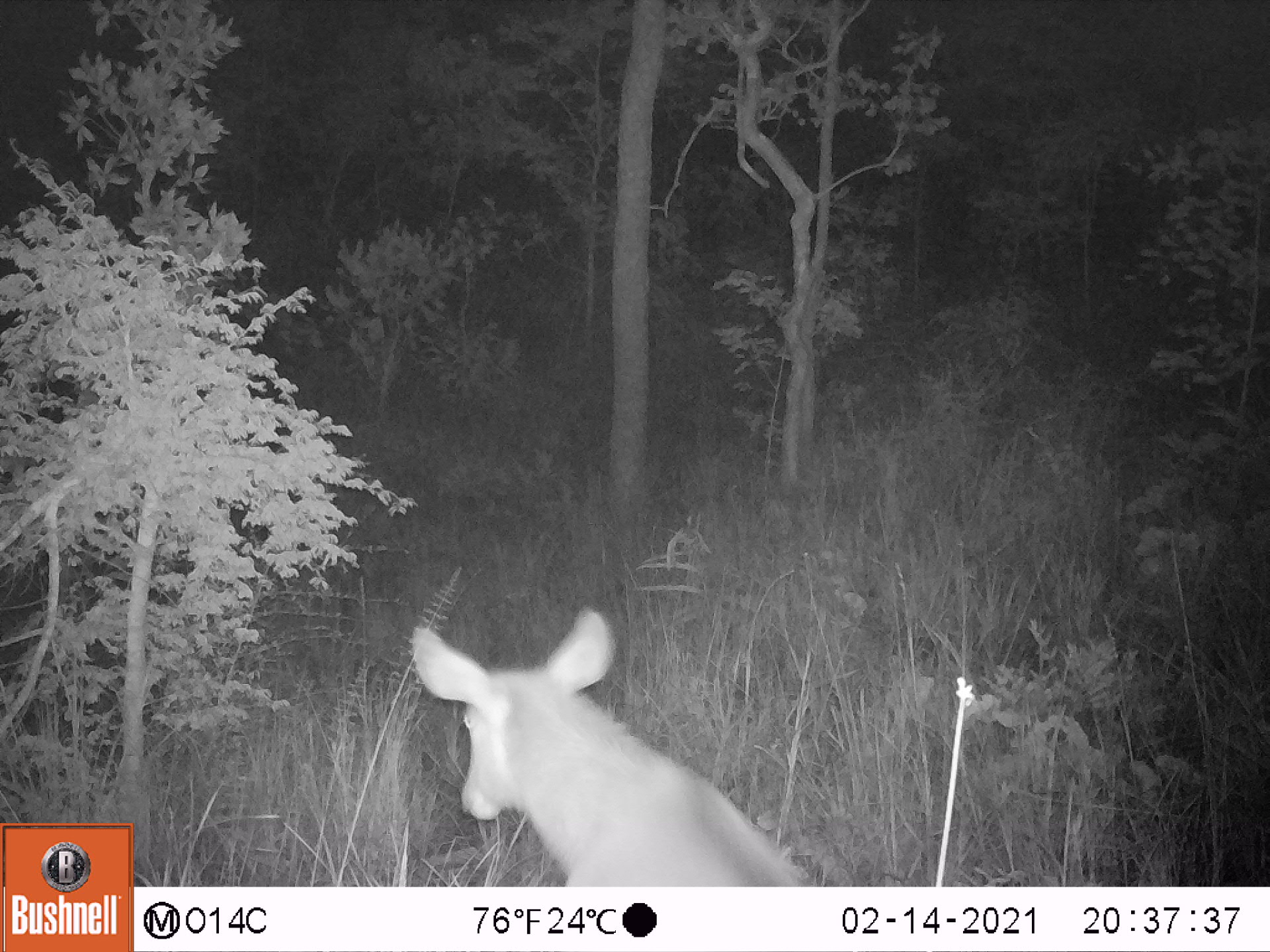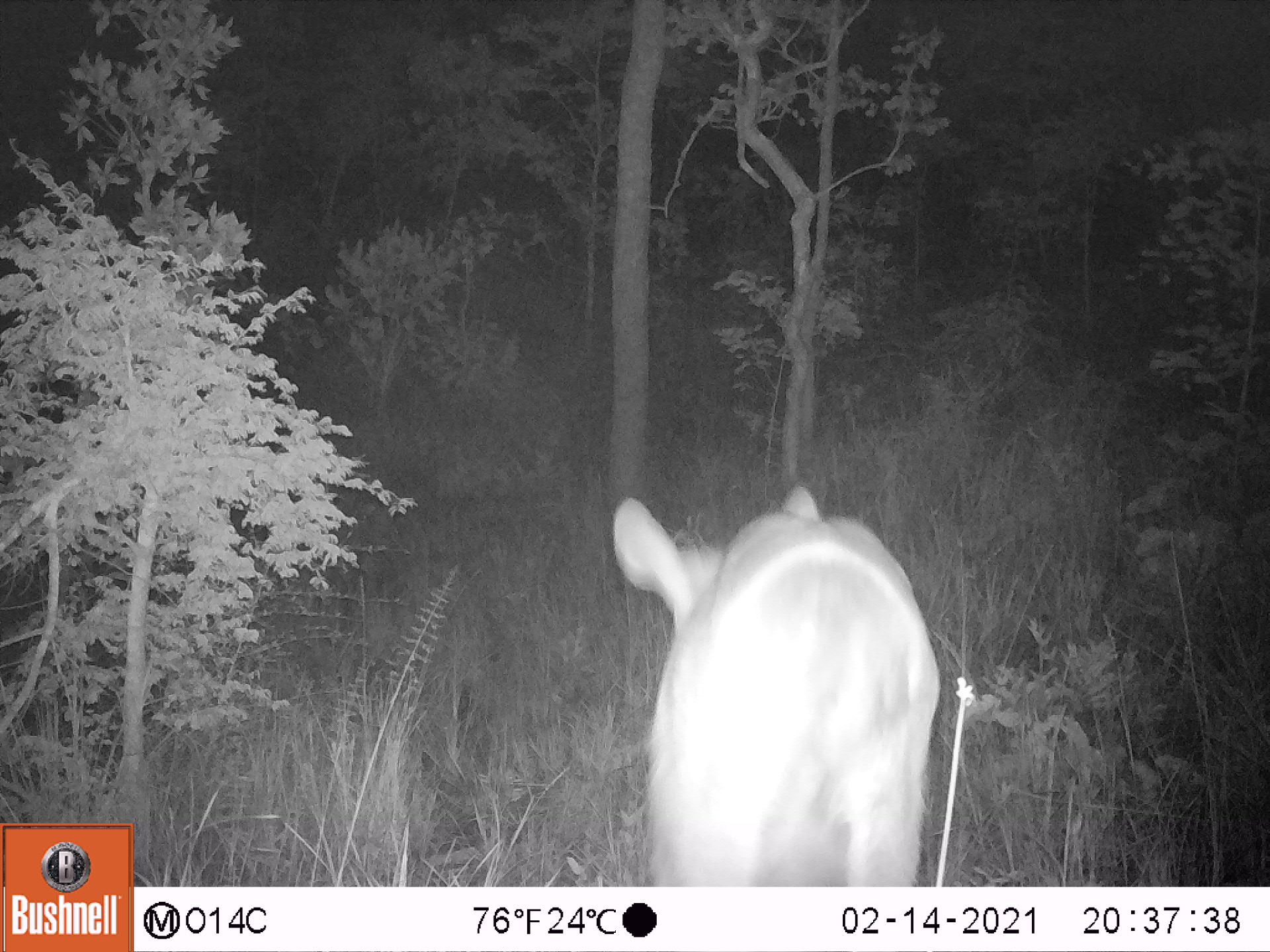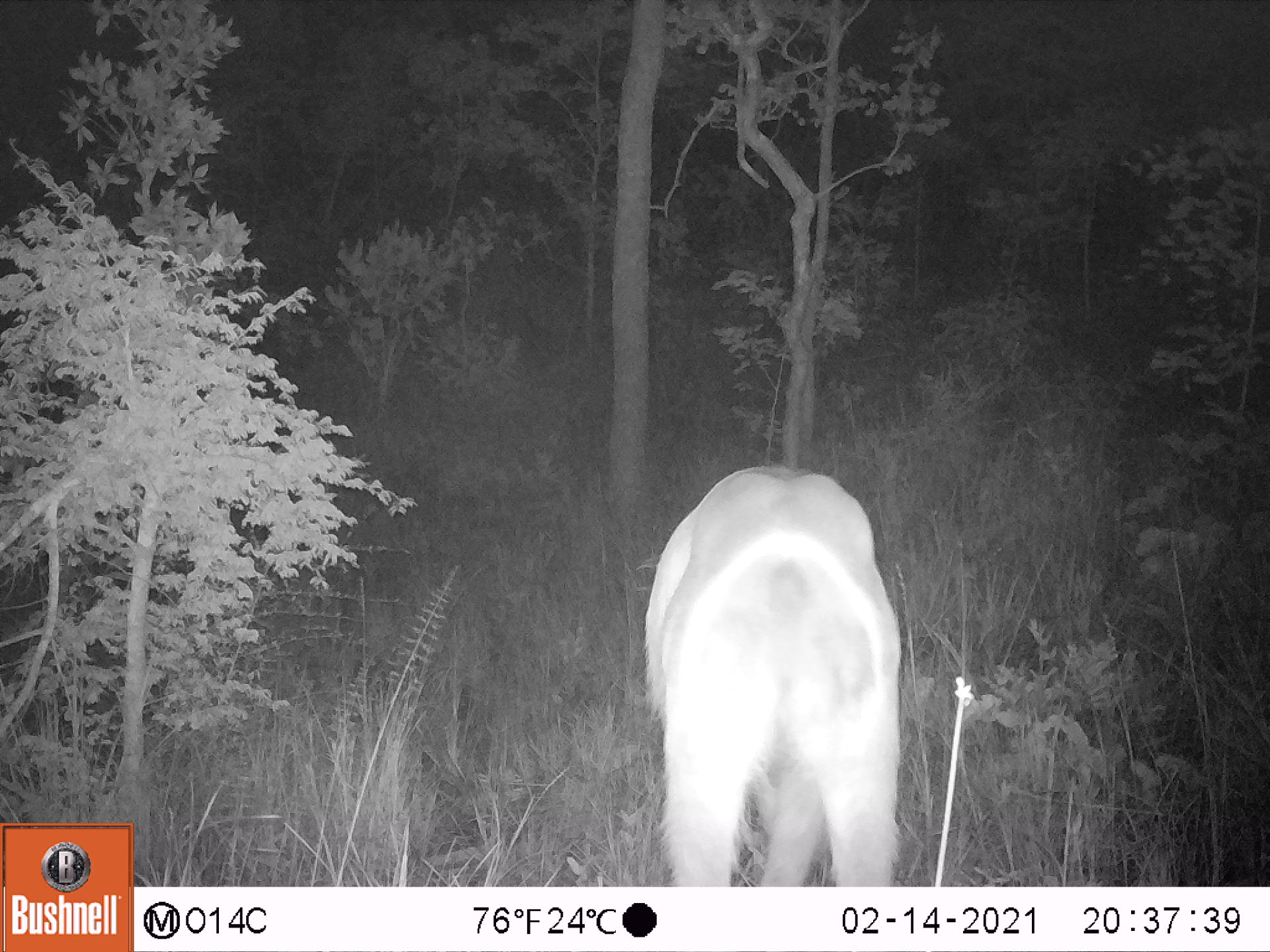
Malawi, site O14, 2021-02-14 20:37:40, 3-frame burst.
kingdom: Animalia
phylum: Chordata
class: Mammalia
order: Artiodactyla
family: Bovidae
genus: Kobus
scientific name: Kobus ellipsiprymnus ellipsiprymnus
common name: common waterbuck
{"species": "common waterbuck (Kobus ellipsiprymnus ellipsiprymnus)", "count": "1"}